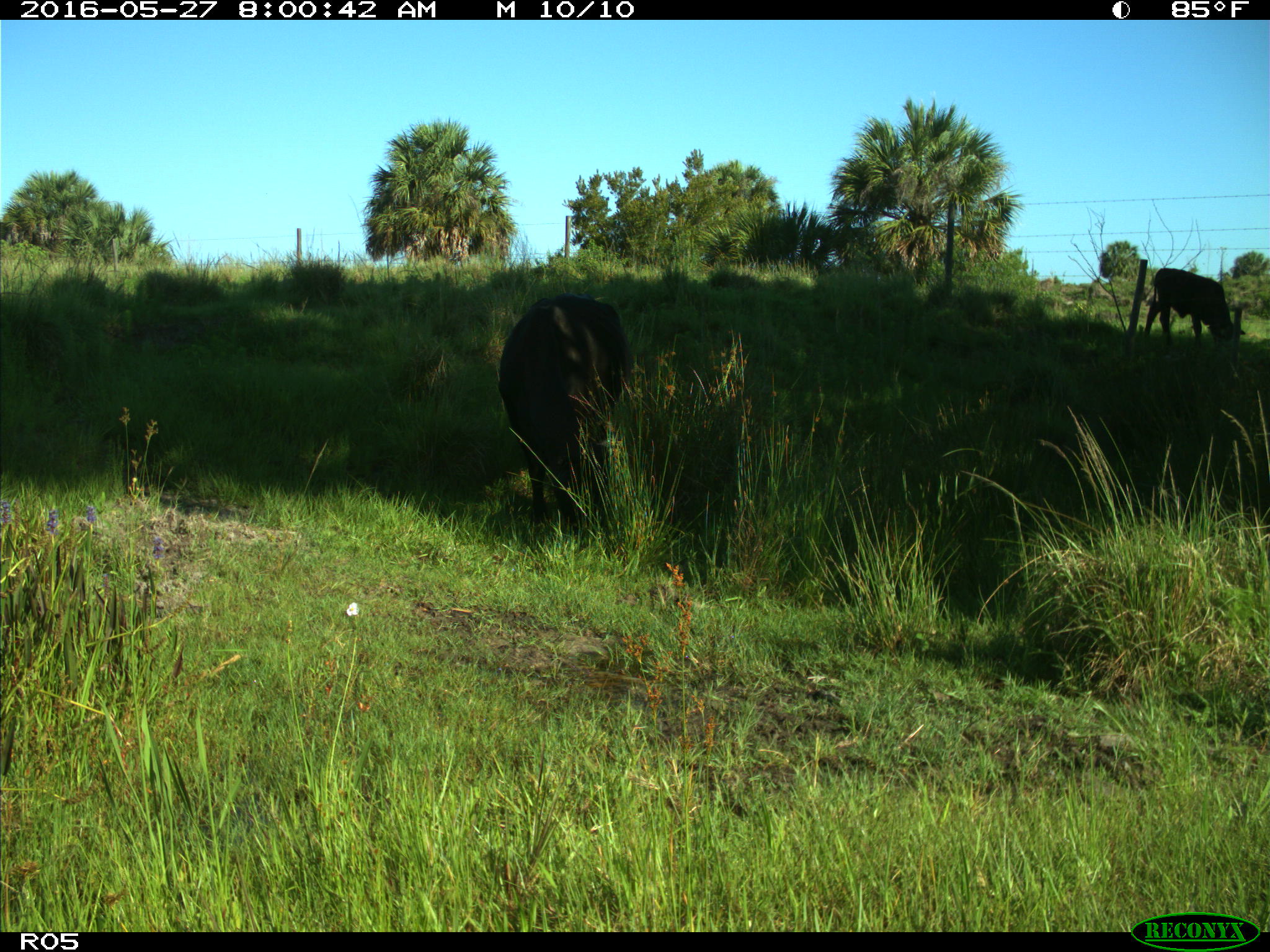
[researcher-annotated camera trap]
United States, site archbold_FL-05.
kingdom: Animalia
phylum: Chordata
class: Mammalia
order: Artiodactyla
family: Bovidae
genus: Bos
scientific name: Bos taurus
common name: domestic cow